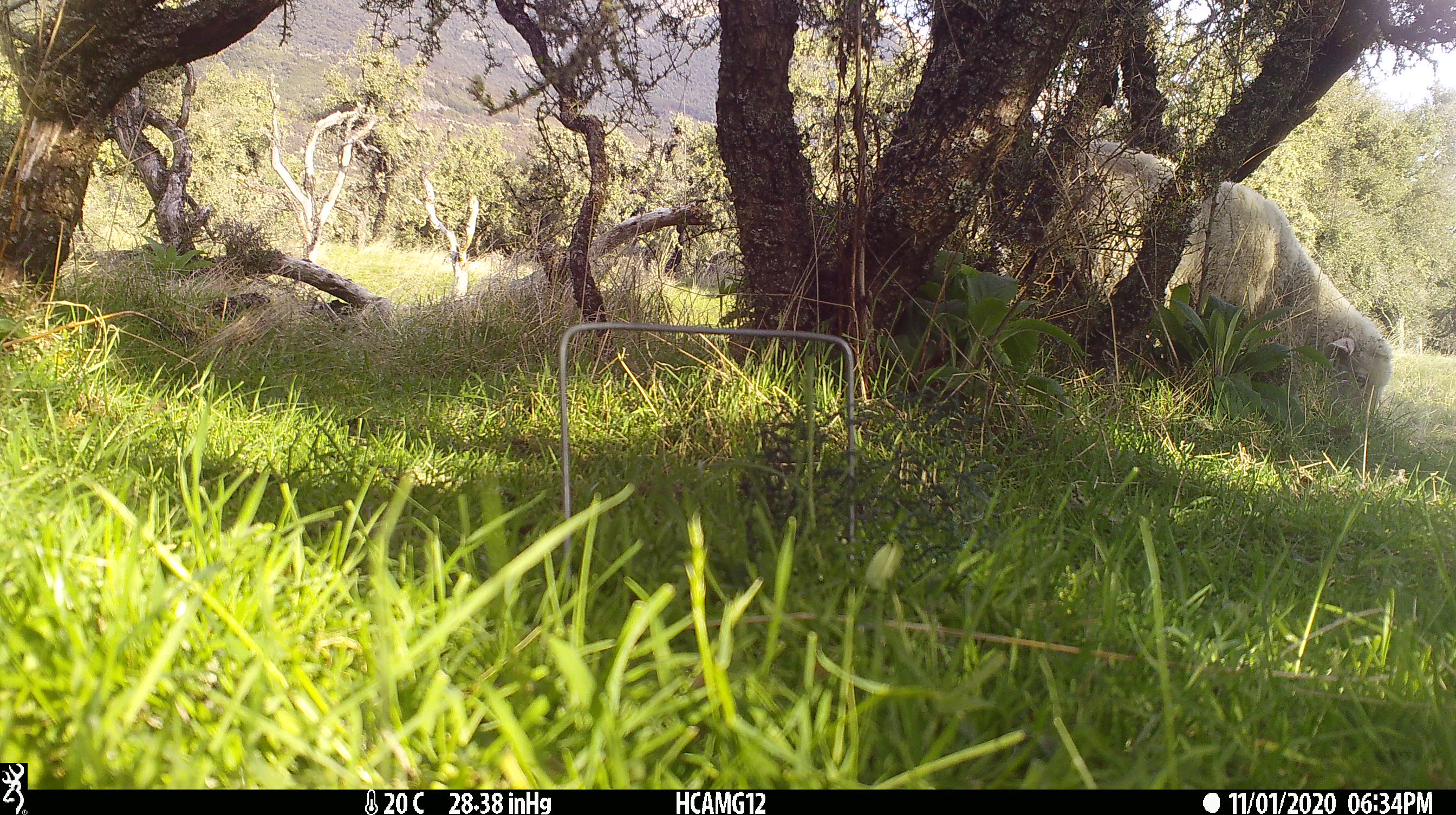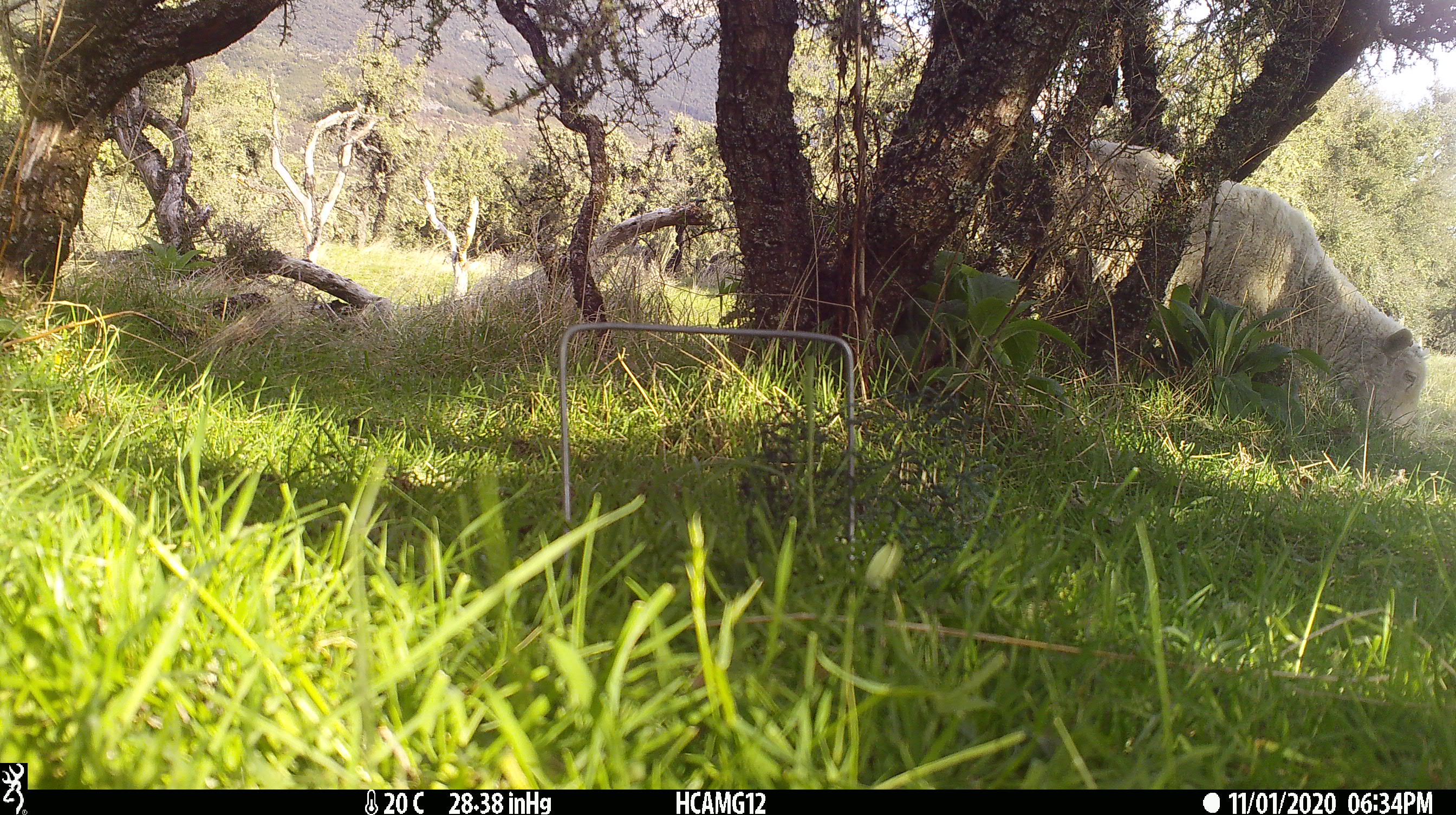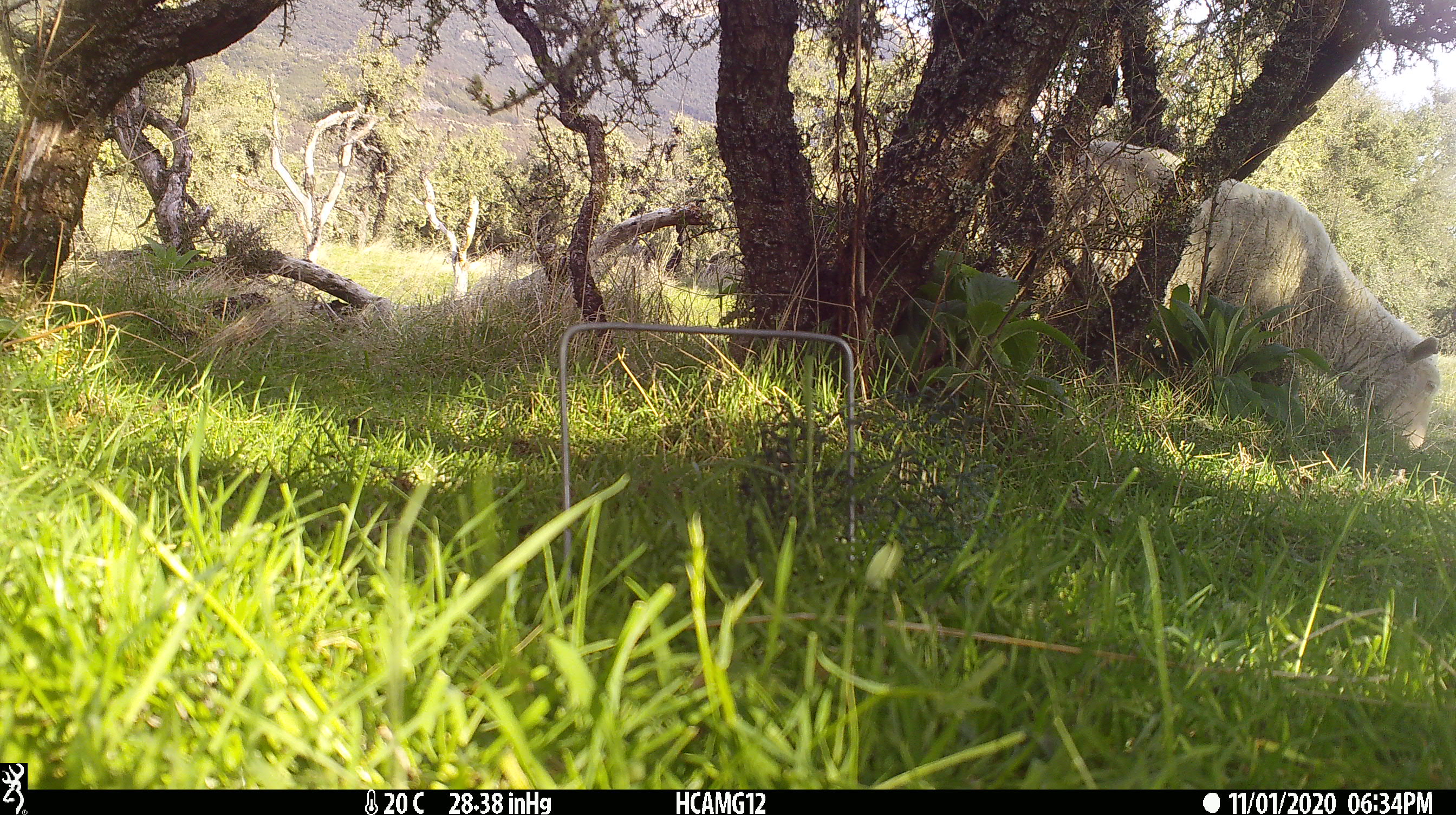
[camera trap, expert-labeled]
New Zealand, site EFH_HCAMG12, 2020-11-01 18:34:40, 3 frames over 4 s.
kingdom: Animalia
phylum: Chordata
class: Mammalia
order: Artiodactyla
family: Bovidae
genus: Ovis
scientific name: Ovis aries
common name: domestic sheep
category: sheep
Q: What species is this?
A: Sheep (domestic sheep) (Ovis aries).